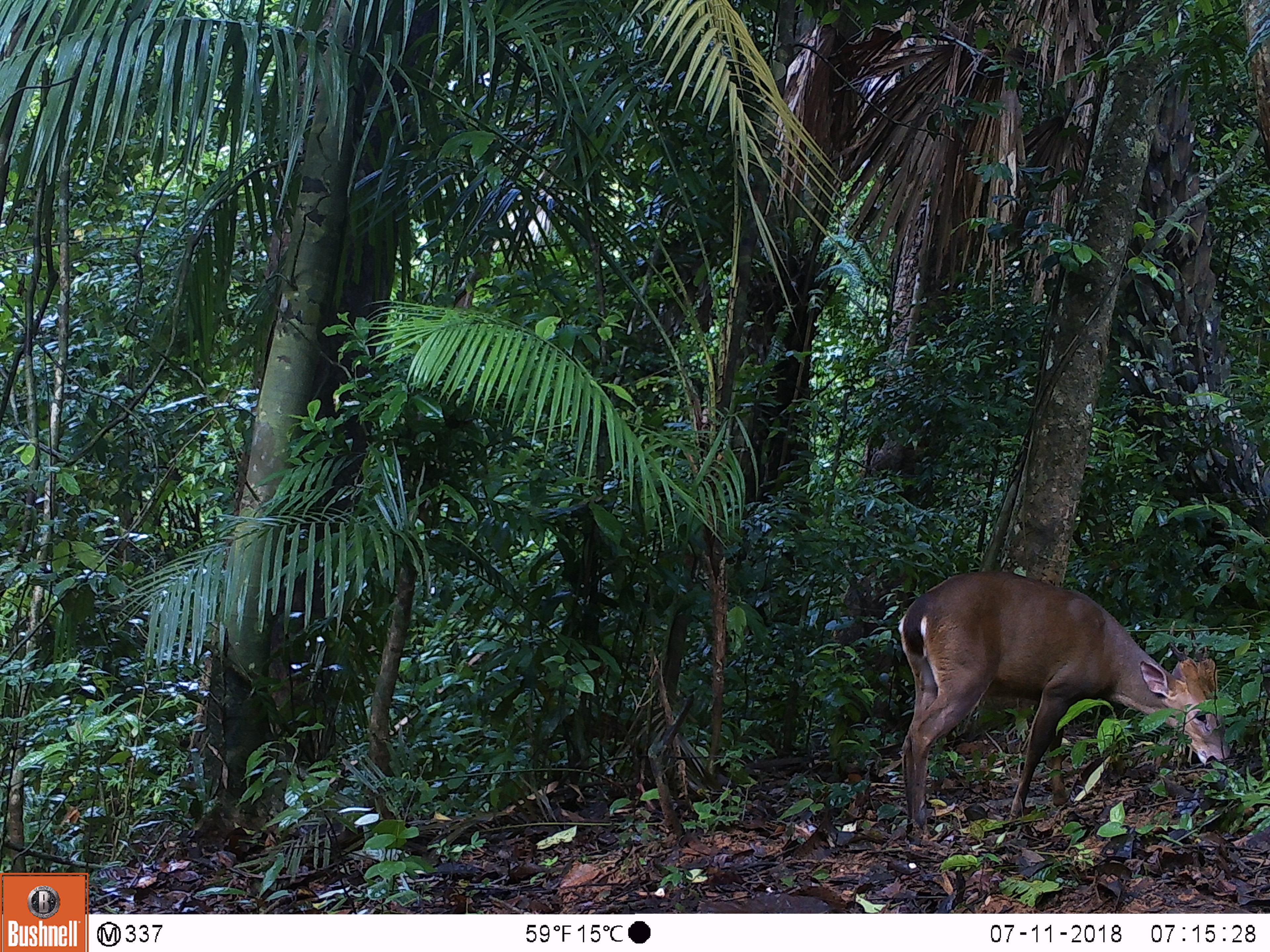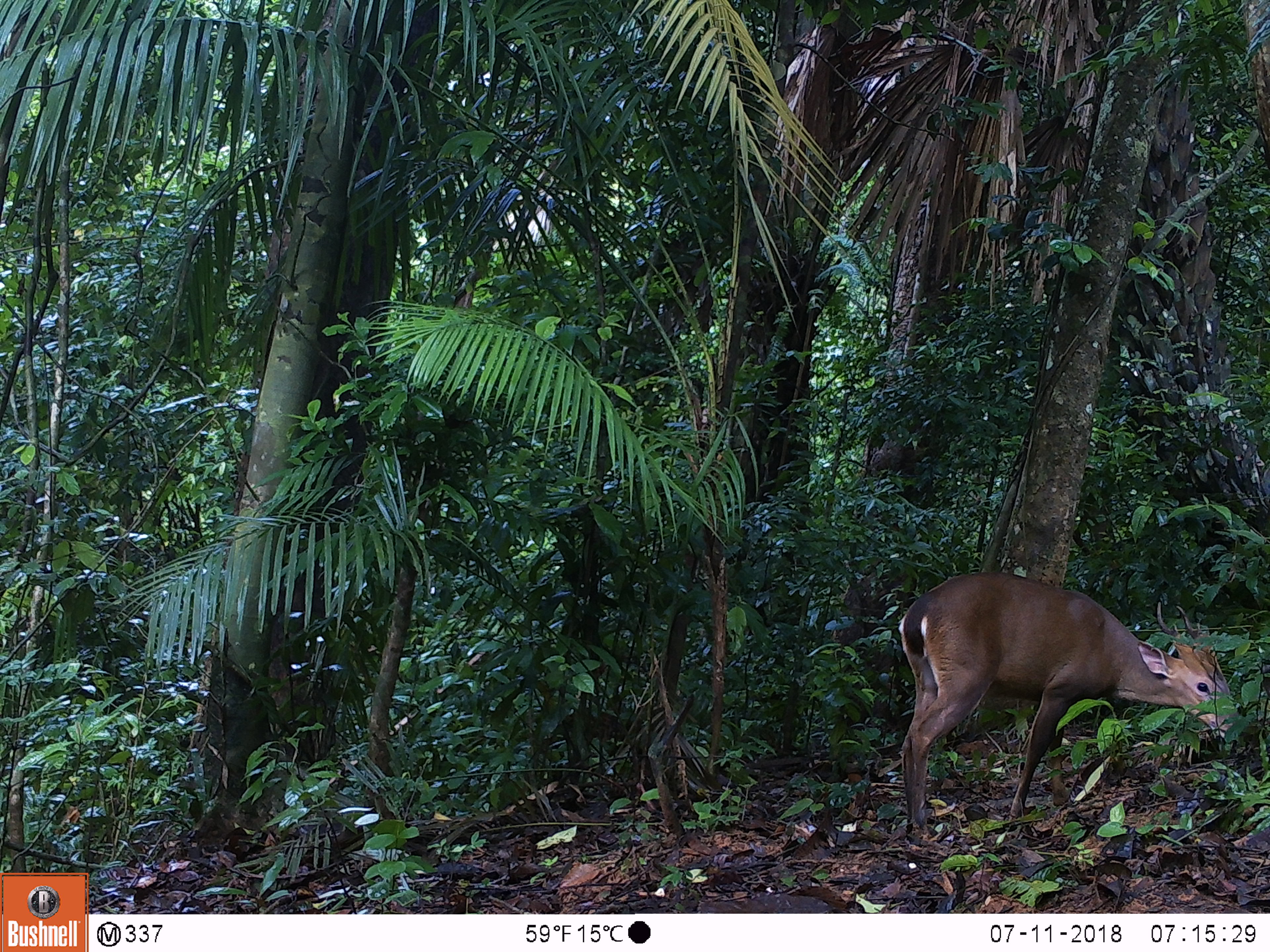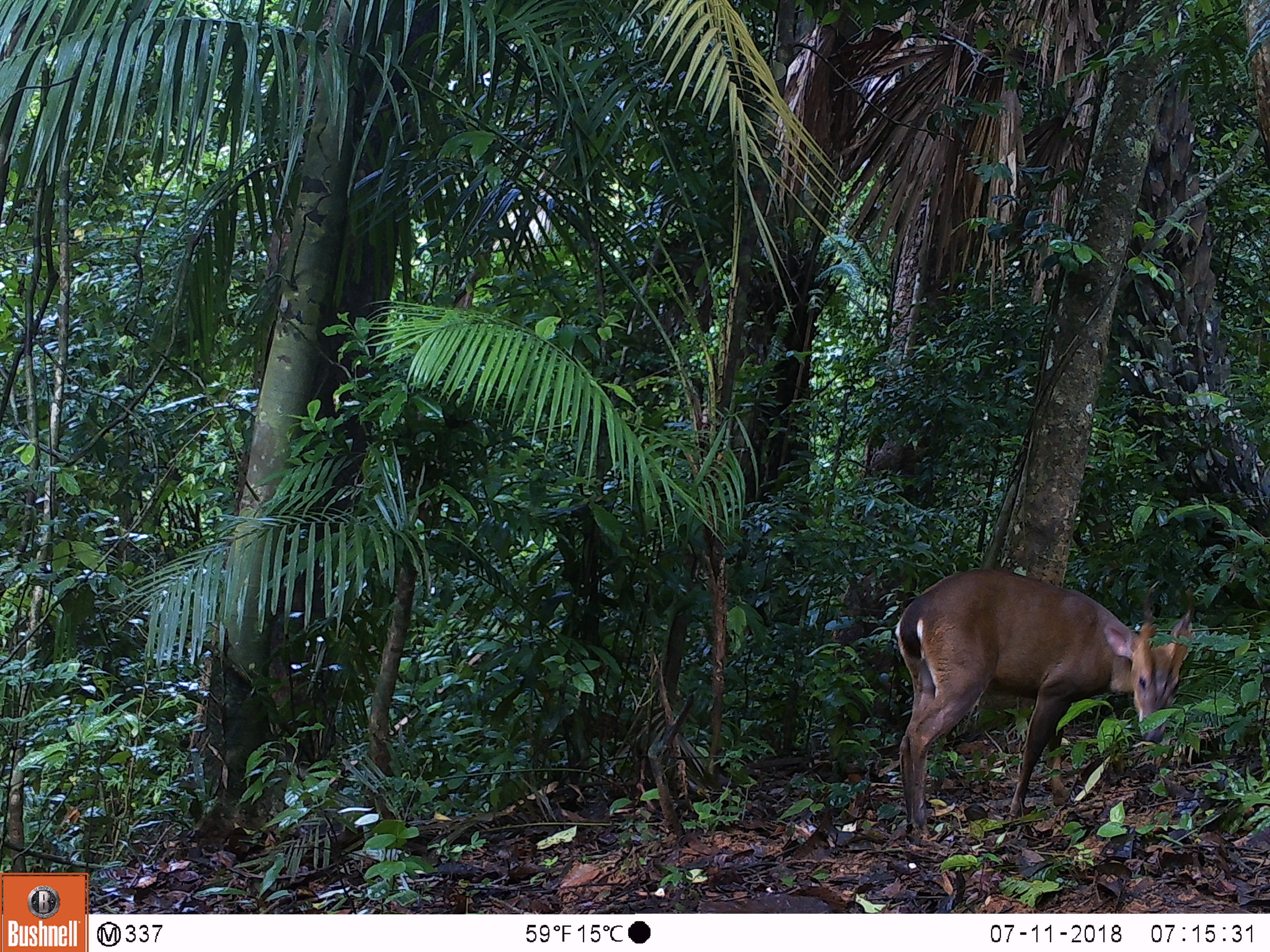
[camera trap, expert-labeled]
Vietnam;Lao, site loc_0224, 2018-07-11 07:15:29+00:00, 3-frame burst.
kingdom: Animalia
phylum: Chordata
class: Mammalia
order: Artiodactyla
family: Cervidae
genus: Muntiacus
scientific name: Muntiacus vuquangensis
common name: large-antlered muntjac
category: large antlered muntjac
Large antlered muntjac (large-antlered muntjac) (Muntiacus vuquangensis). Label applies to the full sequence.